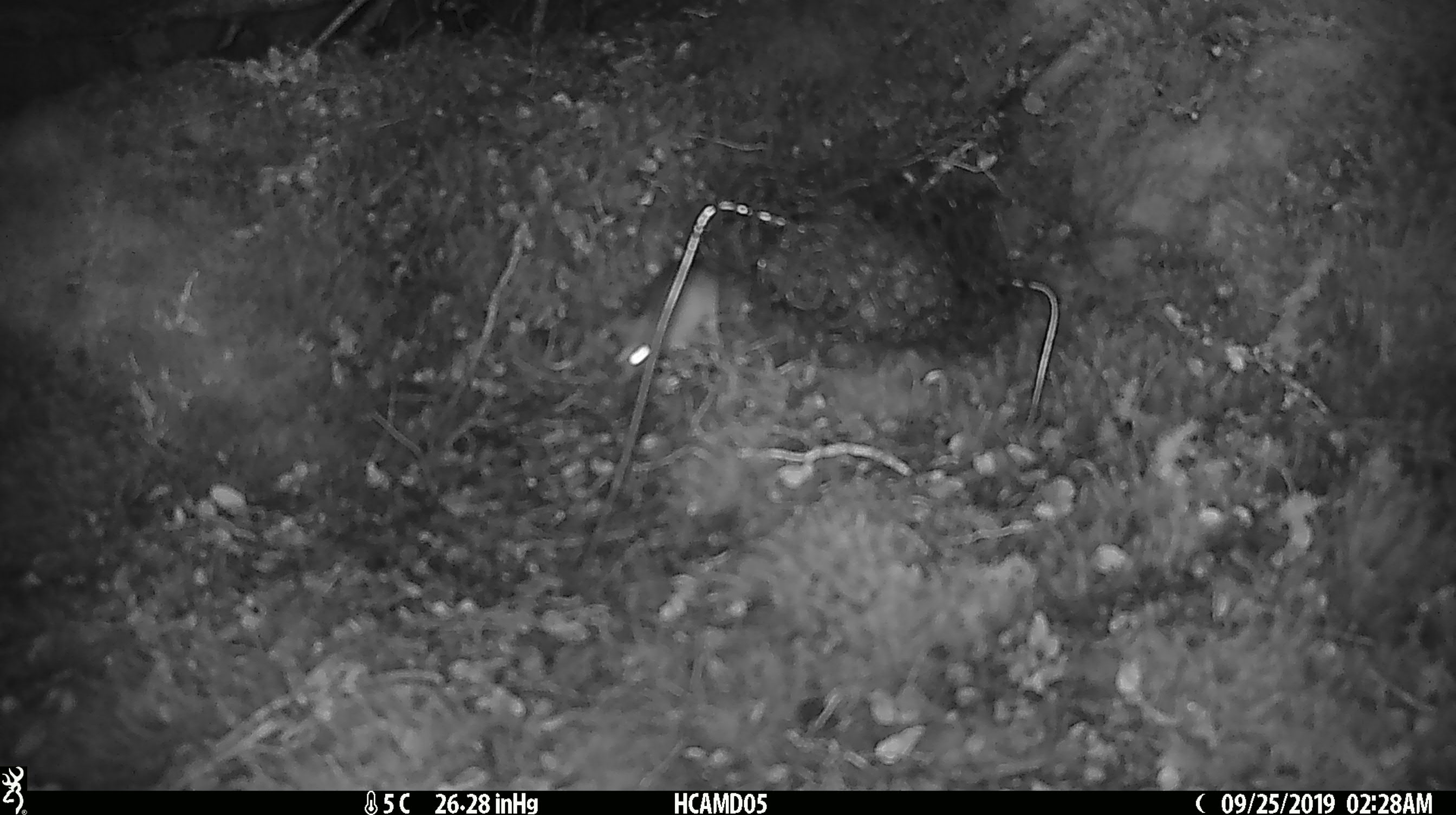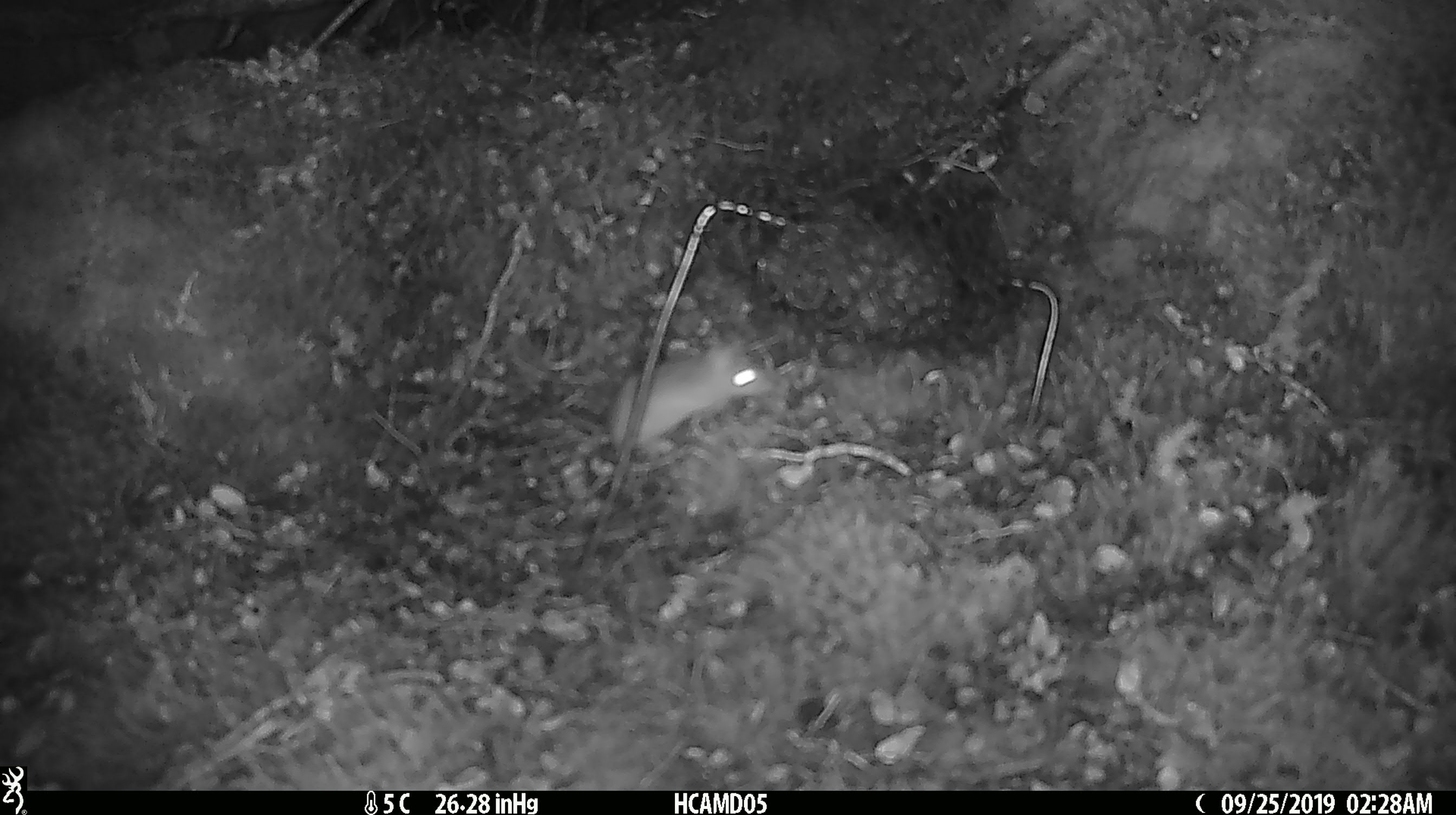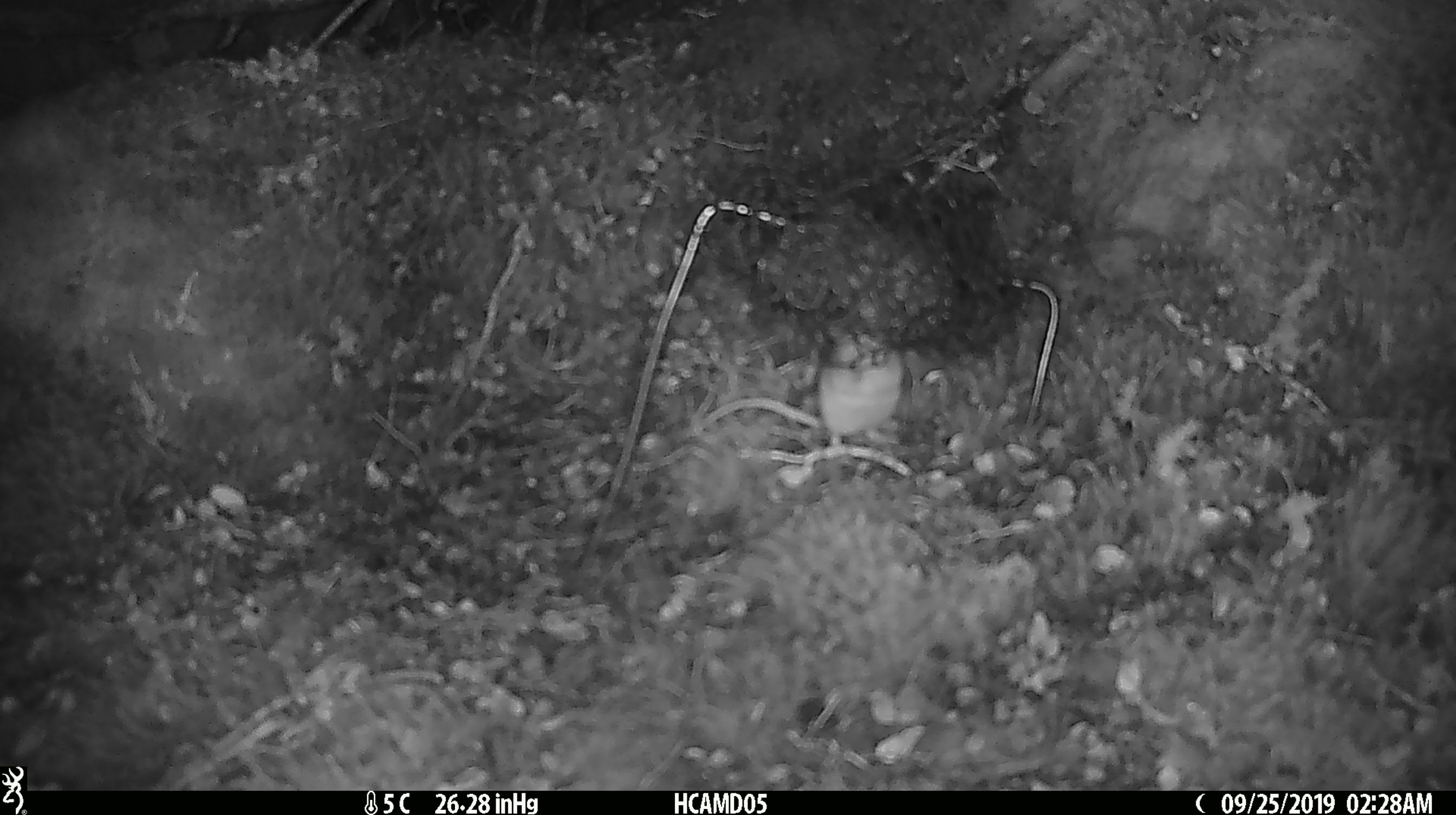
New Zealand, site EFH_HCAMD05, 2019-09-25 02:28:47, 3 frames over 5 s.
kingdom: Animalia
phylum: Chordata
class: Mammalia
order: Rodentia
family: Muridae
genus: Mus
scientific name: Mus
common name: mouse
Mouse (Mus).